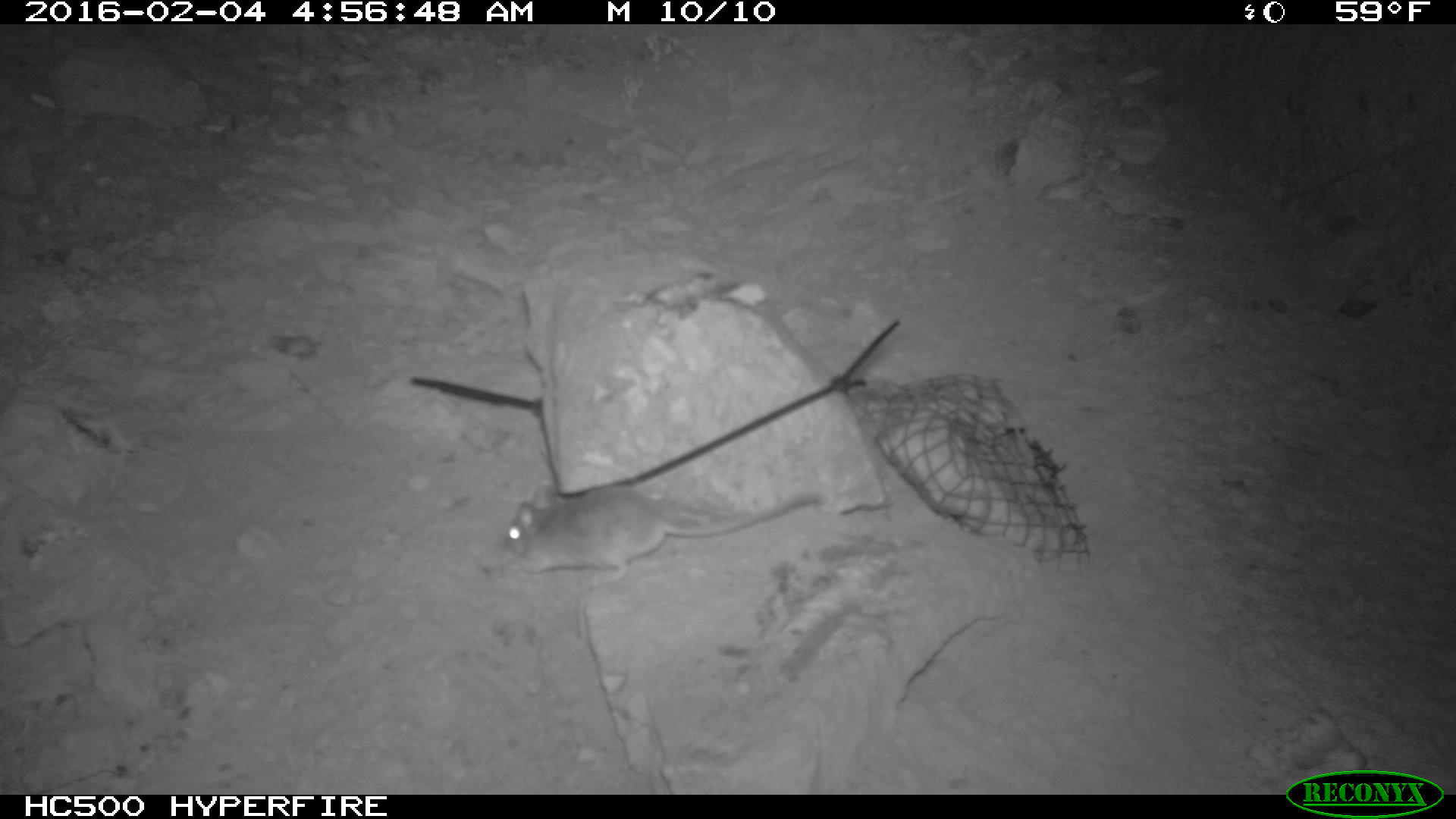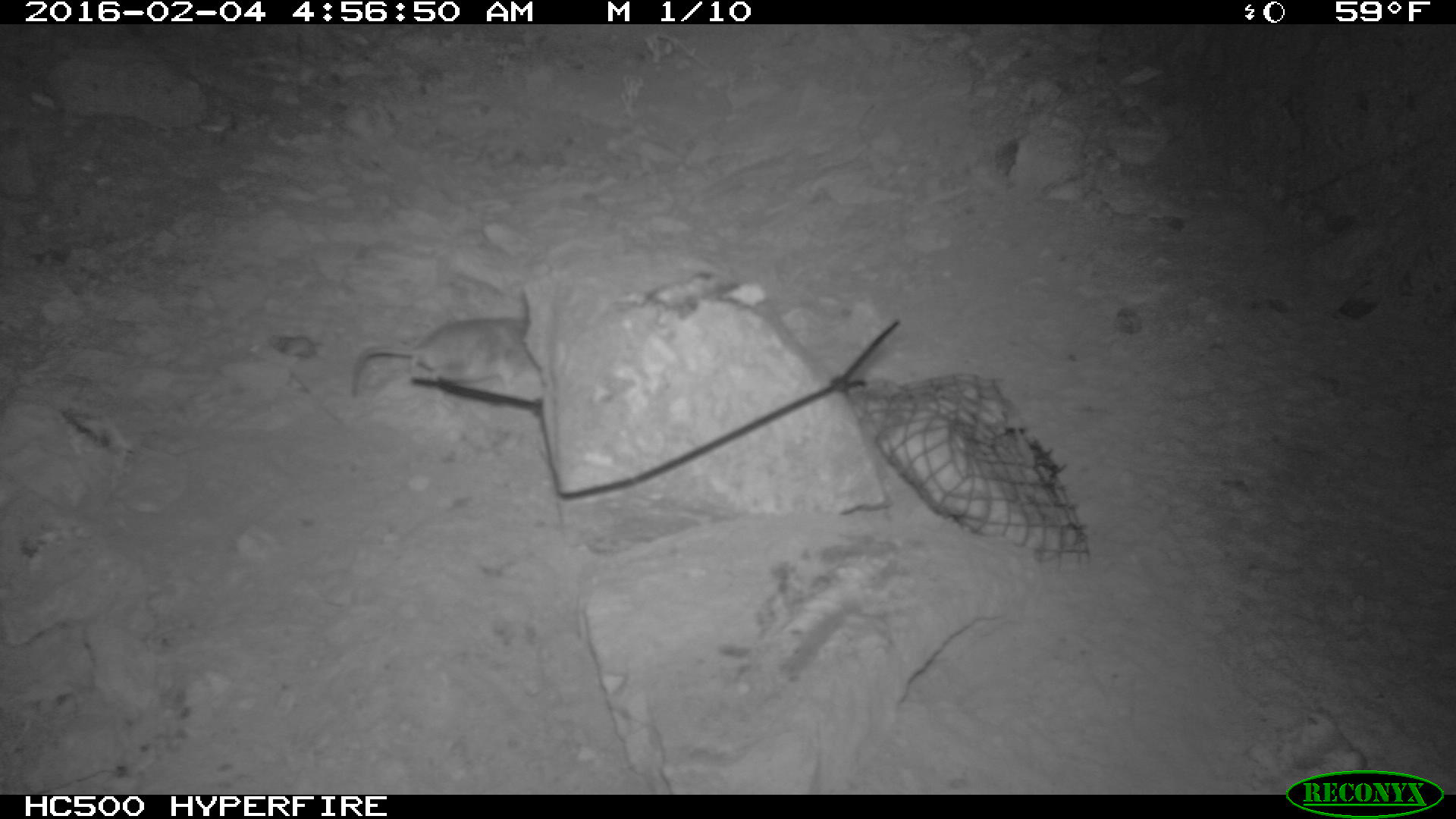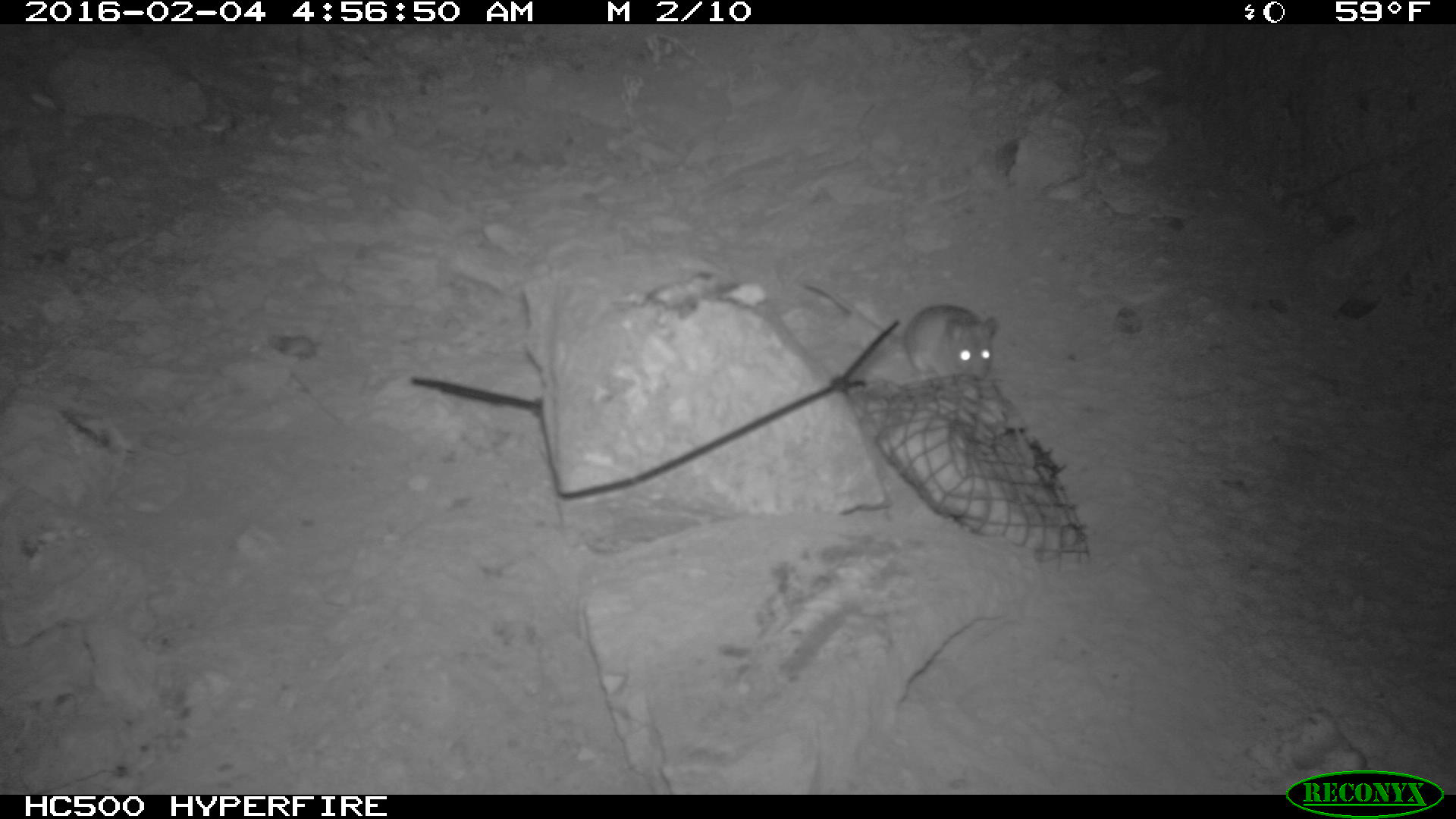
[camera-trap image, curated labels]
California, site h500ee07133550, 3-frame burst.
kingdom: Animalia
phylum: Chordata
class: Mammalia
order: Rodentia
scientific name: Rodentia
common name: rodent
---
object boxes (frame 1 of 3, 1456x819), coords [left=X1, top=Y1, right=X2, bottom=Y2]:
rodent: [left=479, top=484, right=829, bottom=591]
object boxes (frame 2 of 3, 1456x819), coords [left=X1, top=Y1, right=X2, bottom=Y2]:
rodent: [left=349, top=314, right=541, bottom=398]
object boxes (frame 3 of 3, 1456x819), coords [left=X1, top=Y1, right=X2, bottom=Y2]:
rodent: [left=799, top=276, right=999, bottom=378]